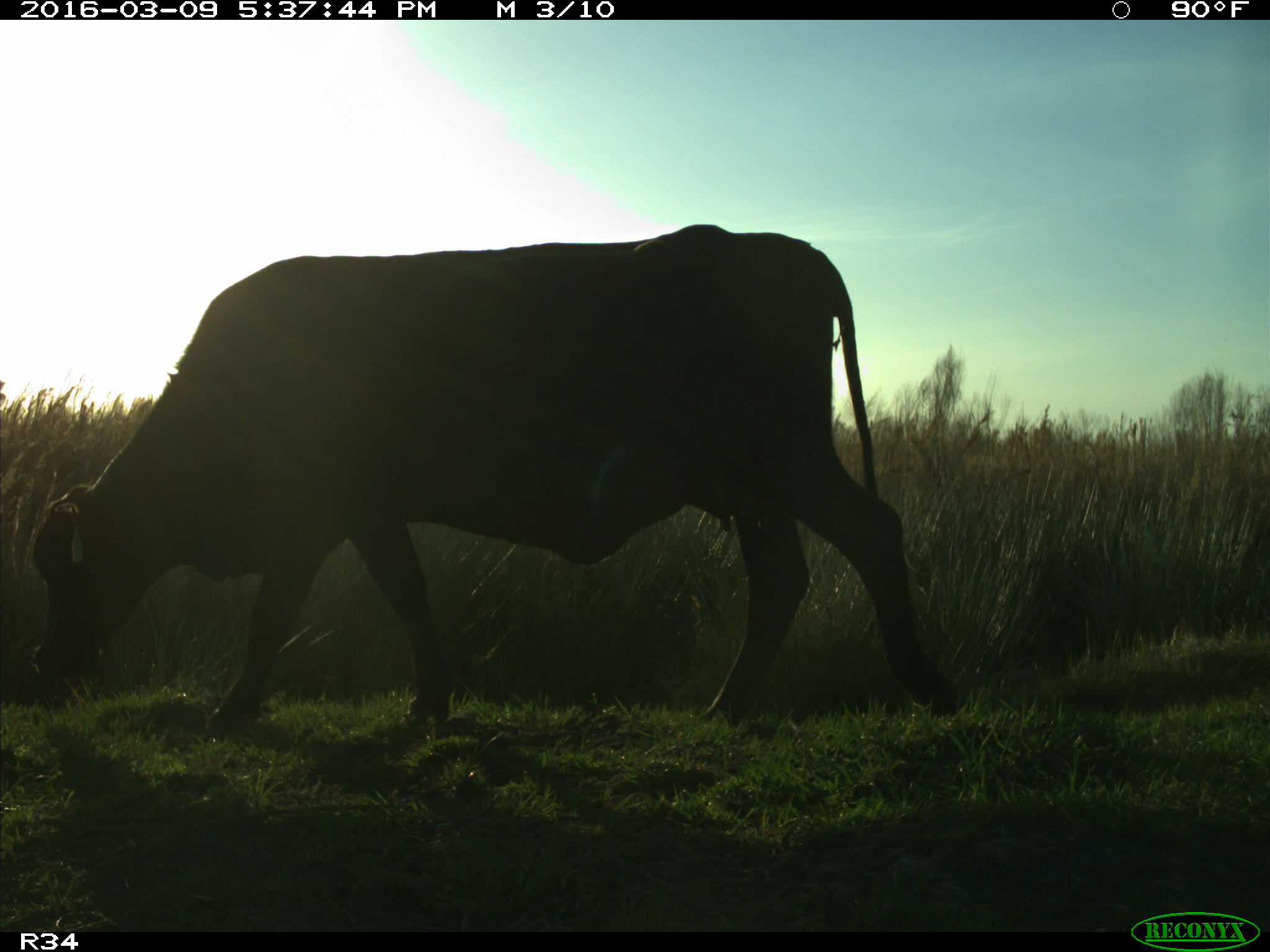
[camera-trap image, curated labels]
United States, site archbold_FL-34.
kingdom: Animalia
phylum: Chordata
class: Mammalia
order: Artiodactyla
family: Bovidae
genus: Bos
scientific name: Bos taurus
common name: domestic cow